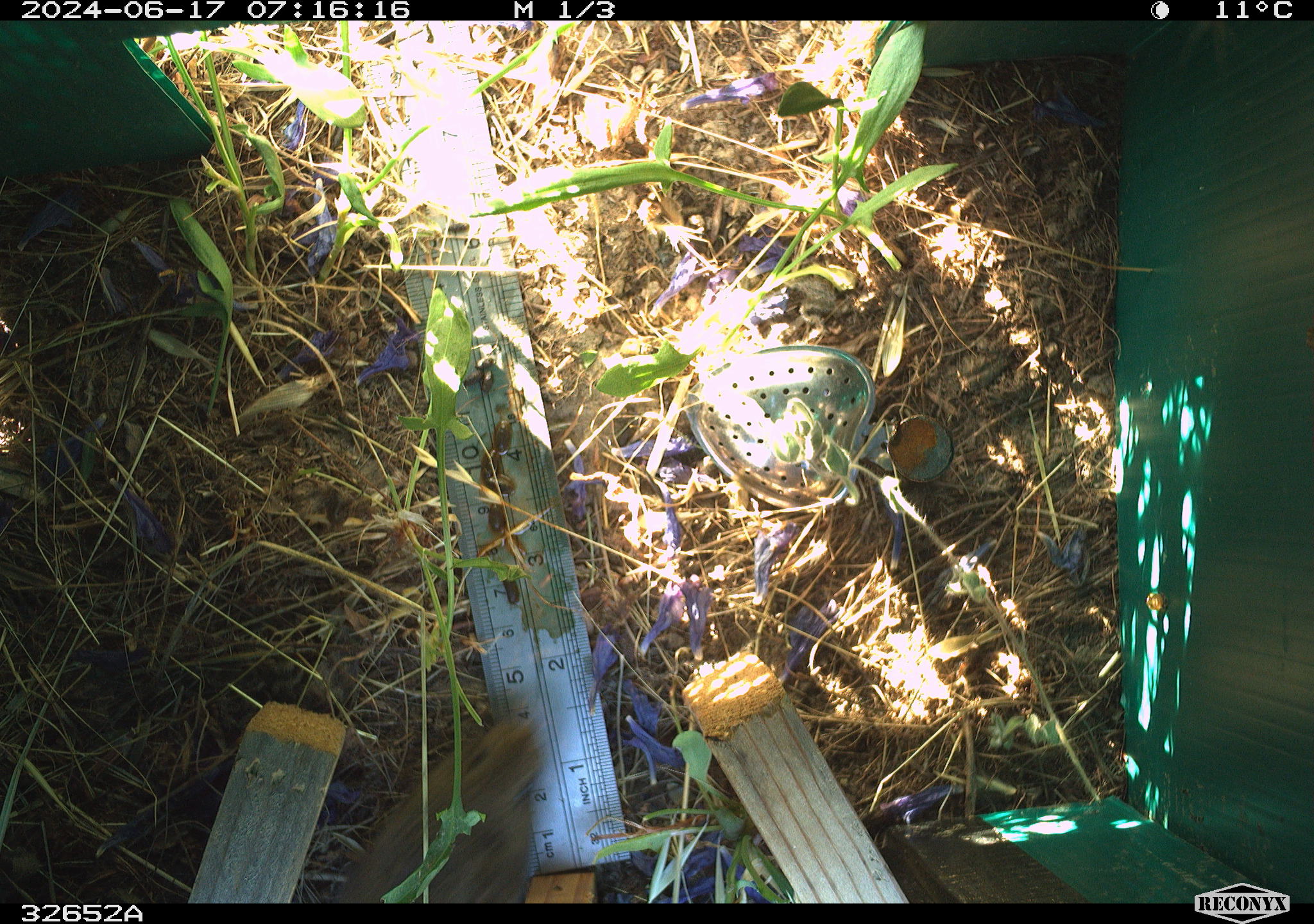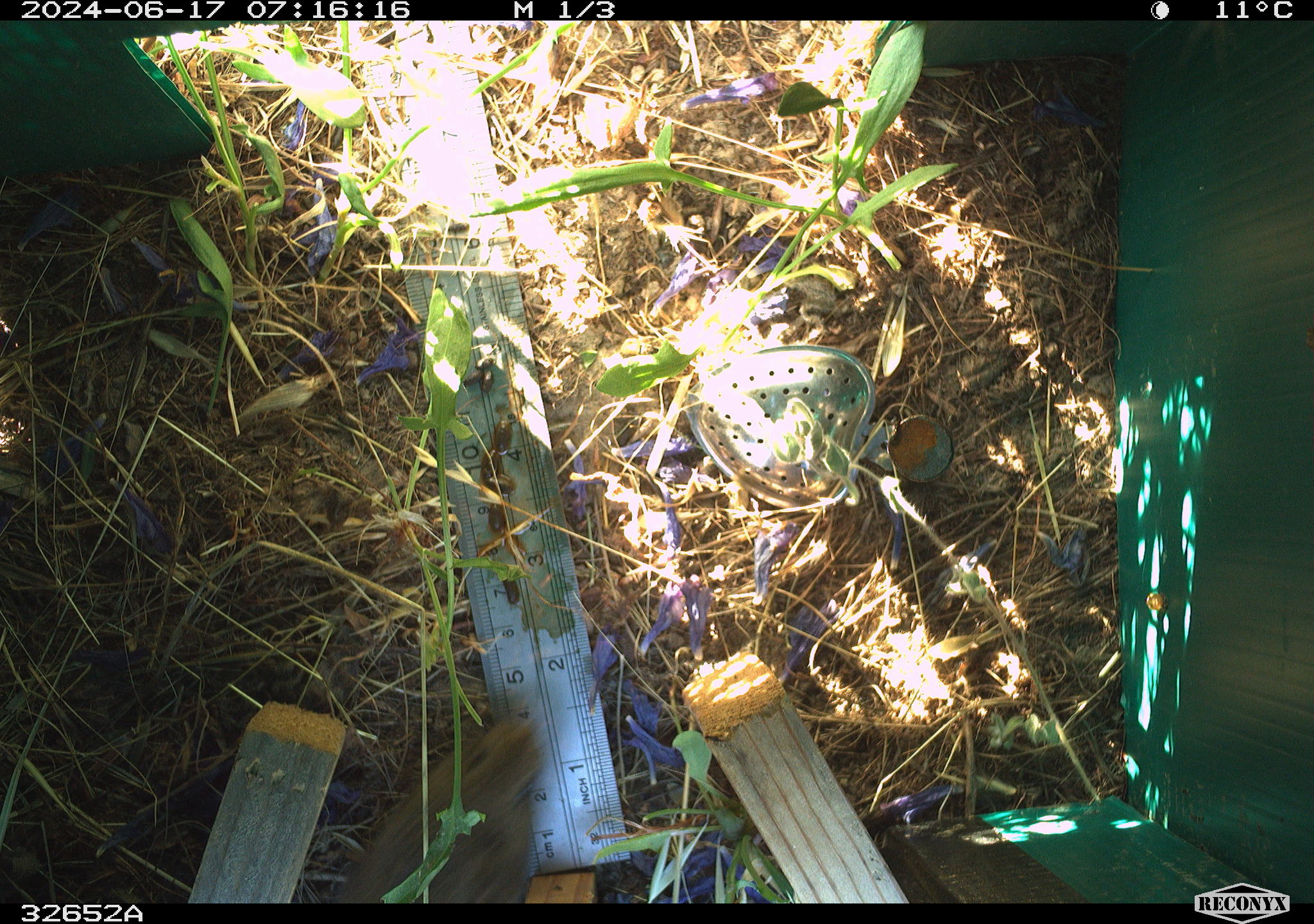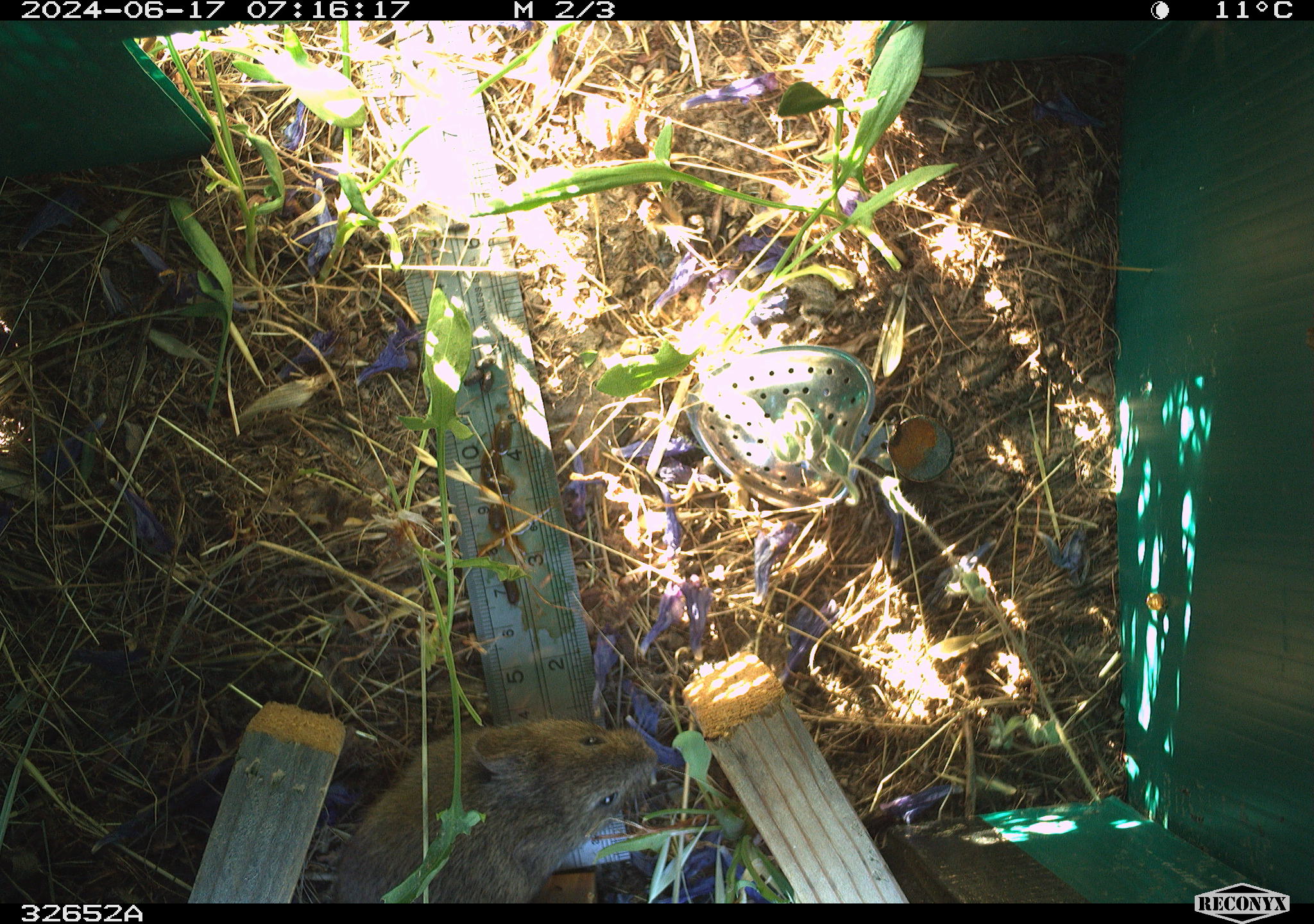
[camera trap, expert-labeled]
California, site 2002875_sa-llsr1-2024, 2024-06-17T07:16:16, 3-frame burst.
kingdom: Animalia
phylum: Chordata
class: Mammalia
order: Rodentia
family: Cricetidae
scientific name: Arvicolinae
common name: voles, lemmings, and muskrats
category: arvicolinae subfamily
Arvicolinae subfamily (voles, lemmings, and muskrats) (Arvicolinae).